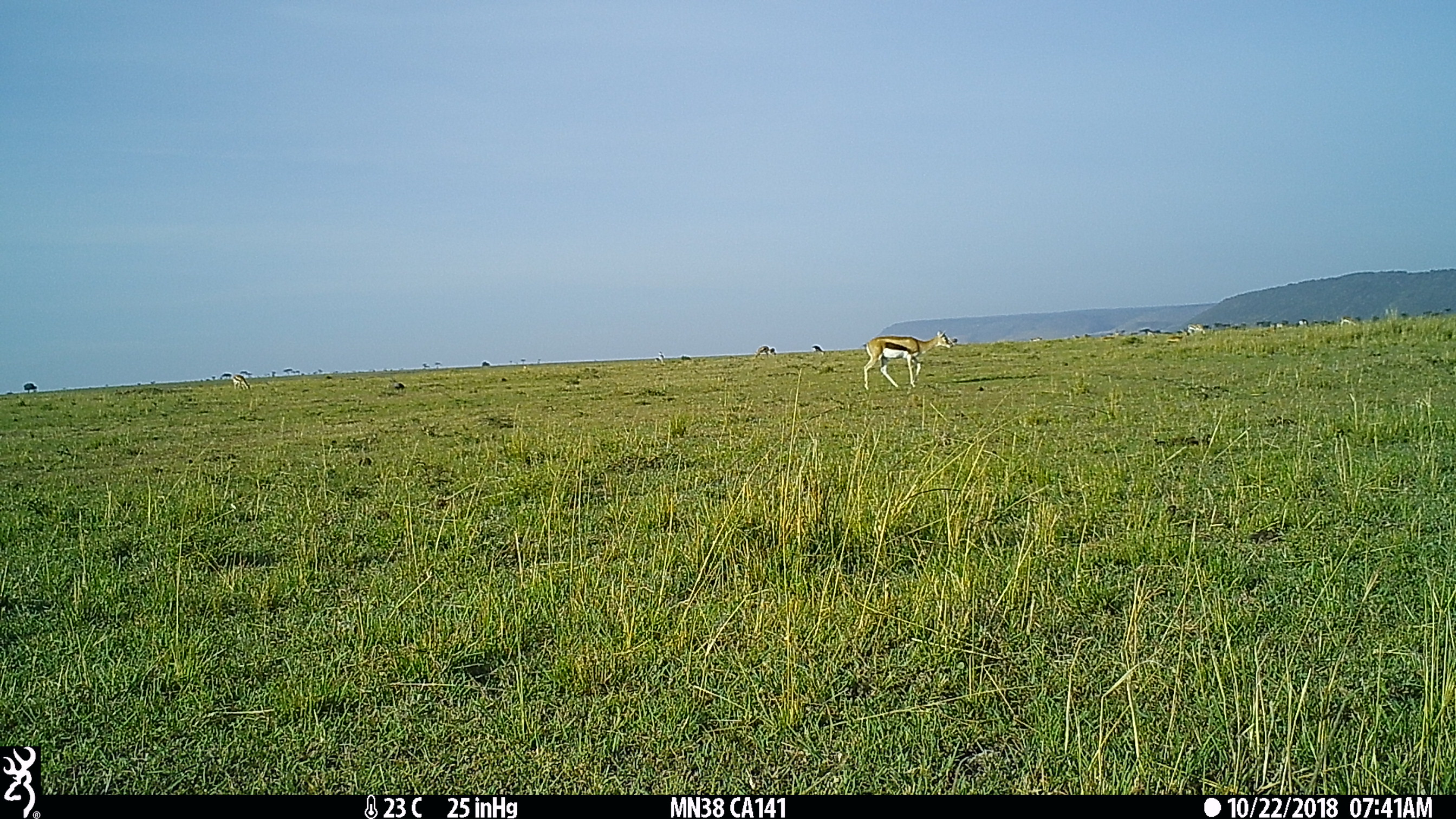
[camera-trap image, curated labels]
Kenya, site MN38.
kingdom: Animalia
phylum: Chordata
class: Mammalia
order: Artiodactyla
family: Bovidae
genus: Eudorcas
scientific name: Eudorcas thomsonii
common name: thomon's gazelle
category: gazelle thomsons